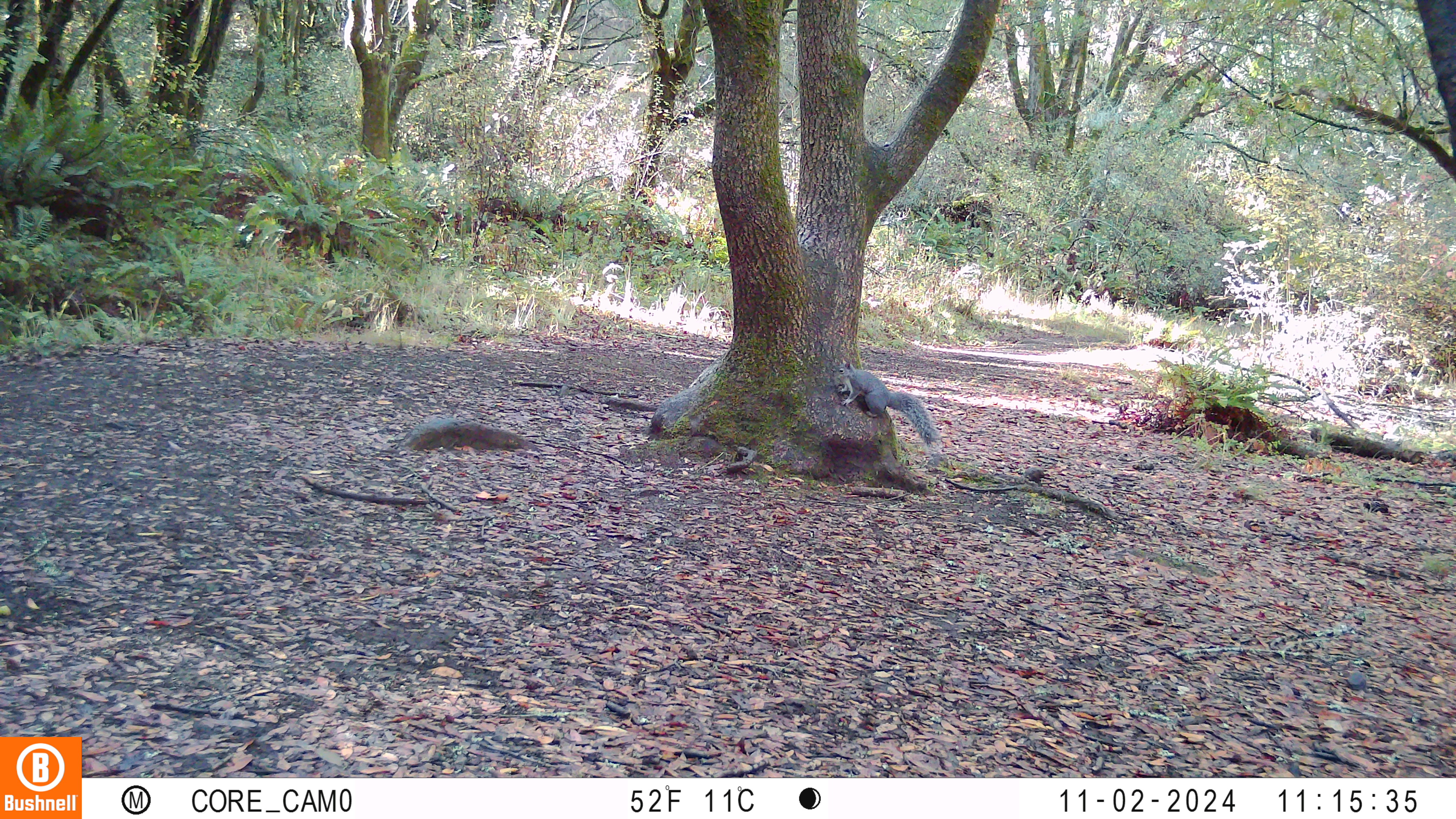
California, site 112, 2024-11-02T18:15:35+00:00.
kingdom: Animalia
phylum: Chordata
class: Mammalia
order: Rodentia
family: Sciuridae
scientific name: Sciuridae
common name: squirrel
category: unknown squirrel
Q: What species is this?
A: Unknown squirrel (squirrel) (Sciuridae).